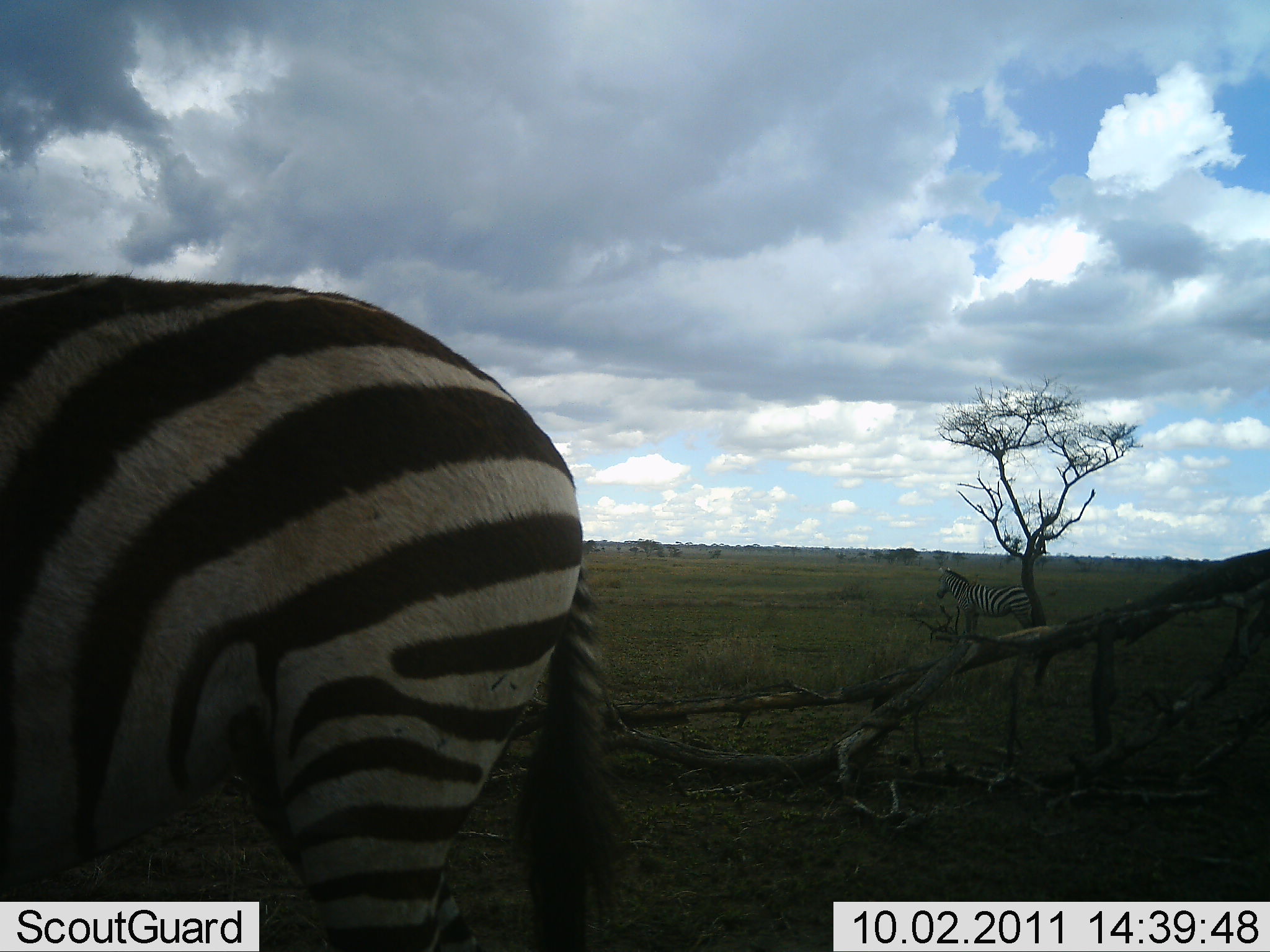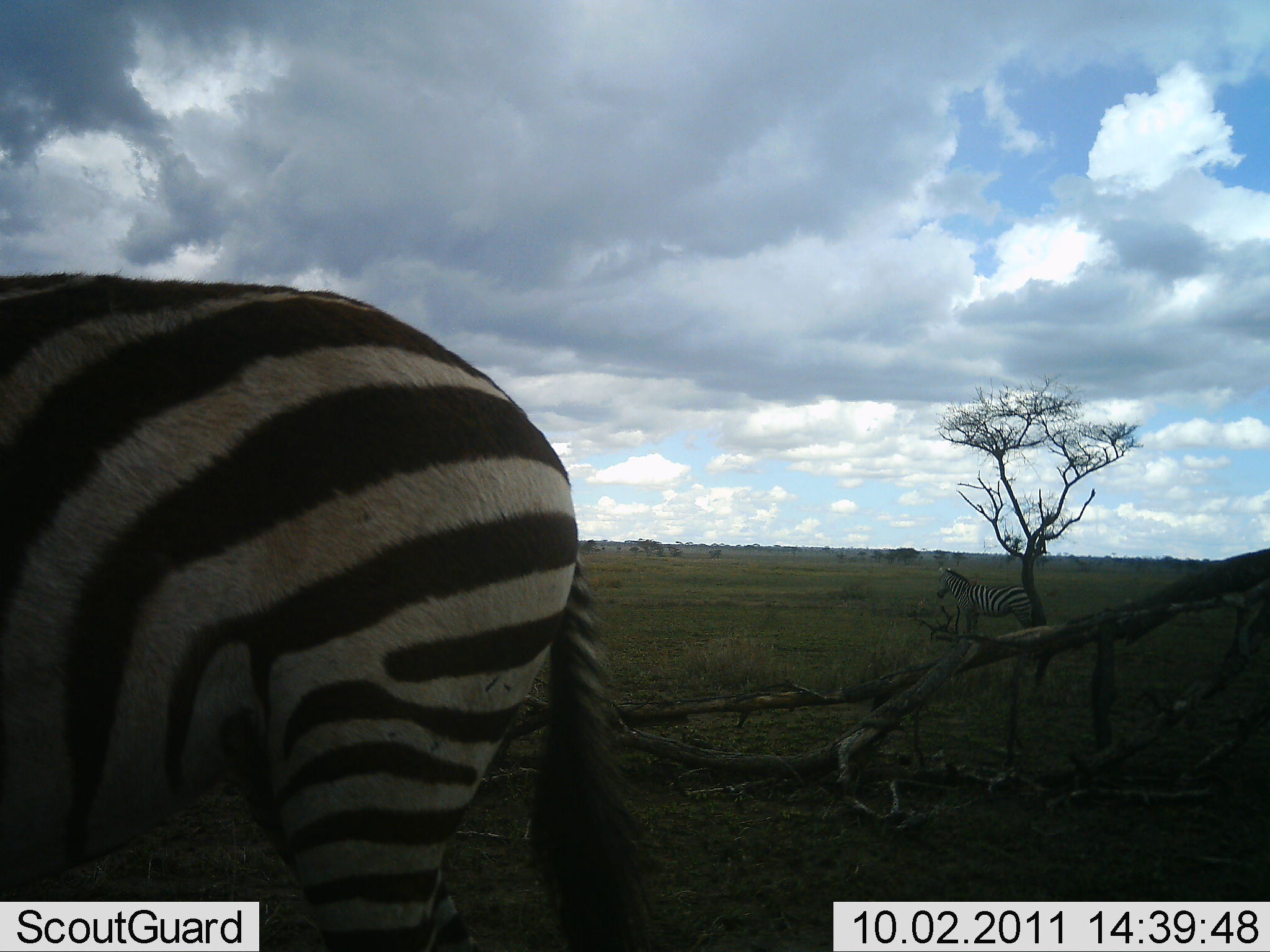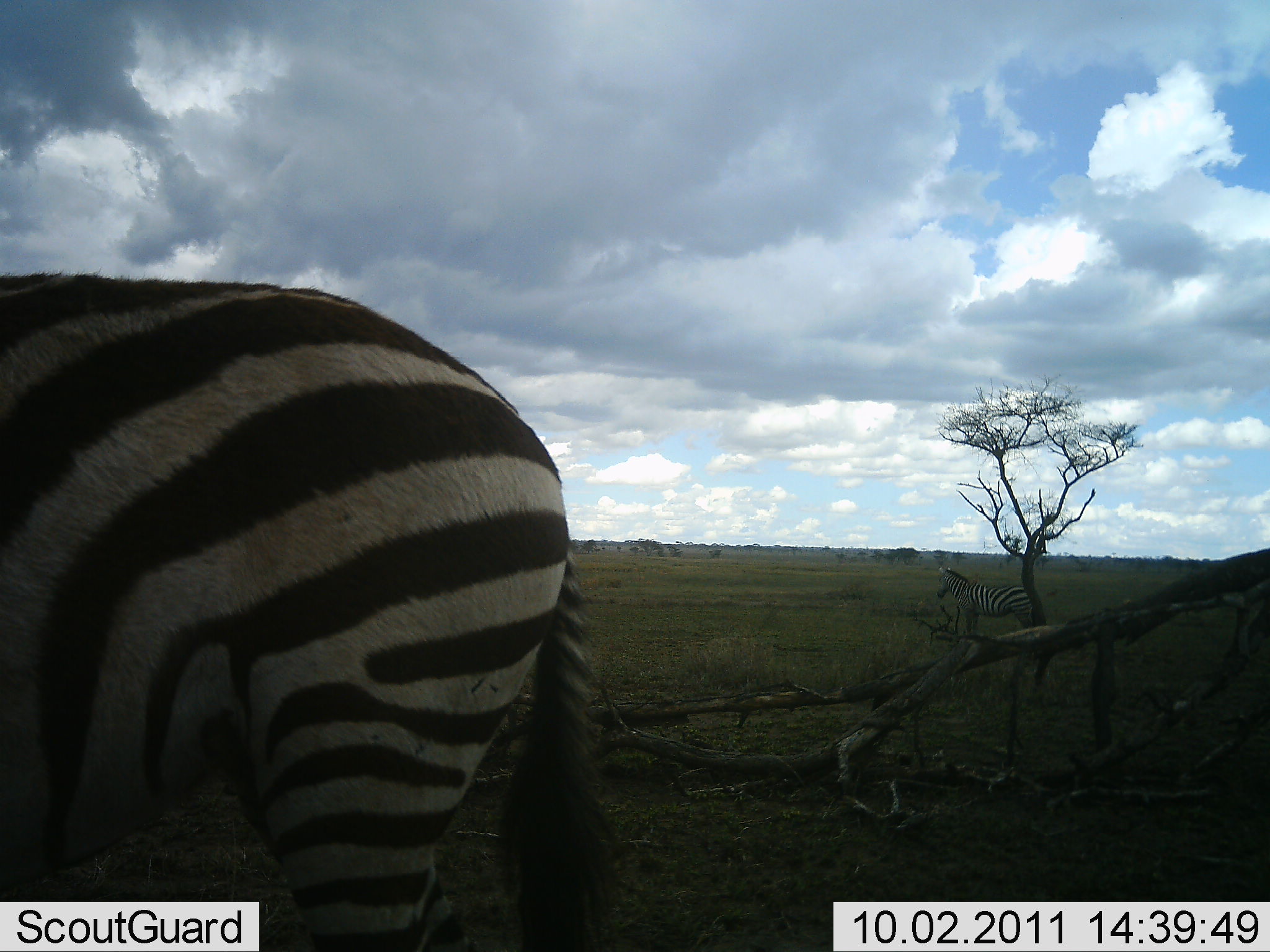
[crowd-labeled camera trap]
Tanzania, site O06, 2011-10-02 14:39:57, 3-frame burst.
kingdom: Animalia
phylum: Chordata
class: Mammalia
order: Perissodactyla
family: Equidae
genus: Equus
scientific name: Equus quagga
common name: plains zebra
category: zebra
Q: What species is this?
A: Zebra (plains zebra) (Equus quagga).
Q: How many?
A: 2.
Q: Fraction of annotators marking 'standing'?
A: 91%.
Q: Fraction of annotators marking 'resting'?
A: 0%.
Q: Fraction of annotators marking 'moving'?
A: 9%.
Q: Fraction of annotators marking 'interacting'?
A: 0%.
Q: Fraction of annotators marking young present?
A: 0%.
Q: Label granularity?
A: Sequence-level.